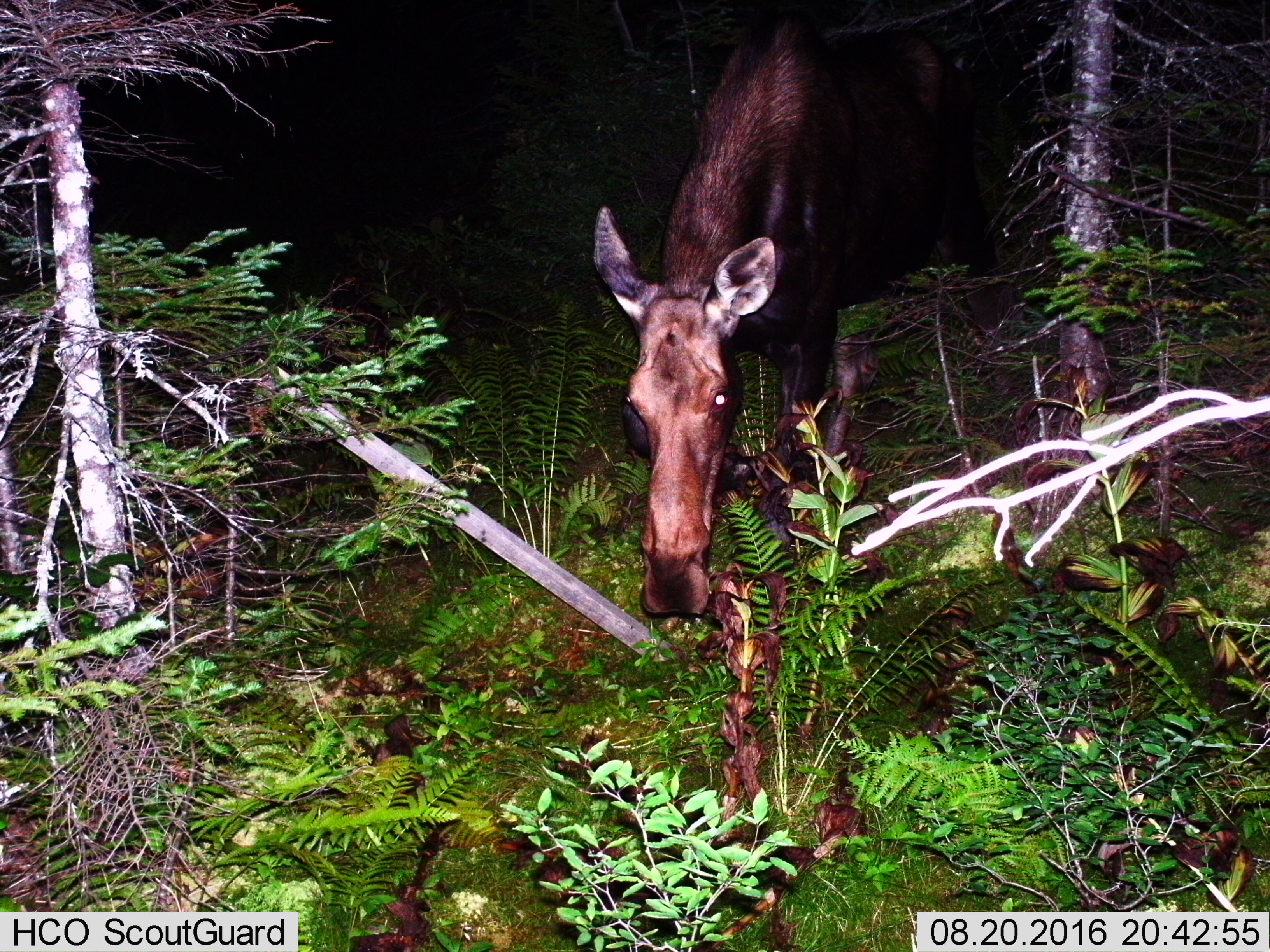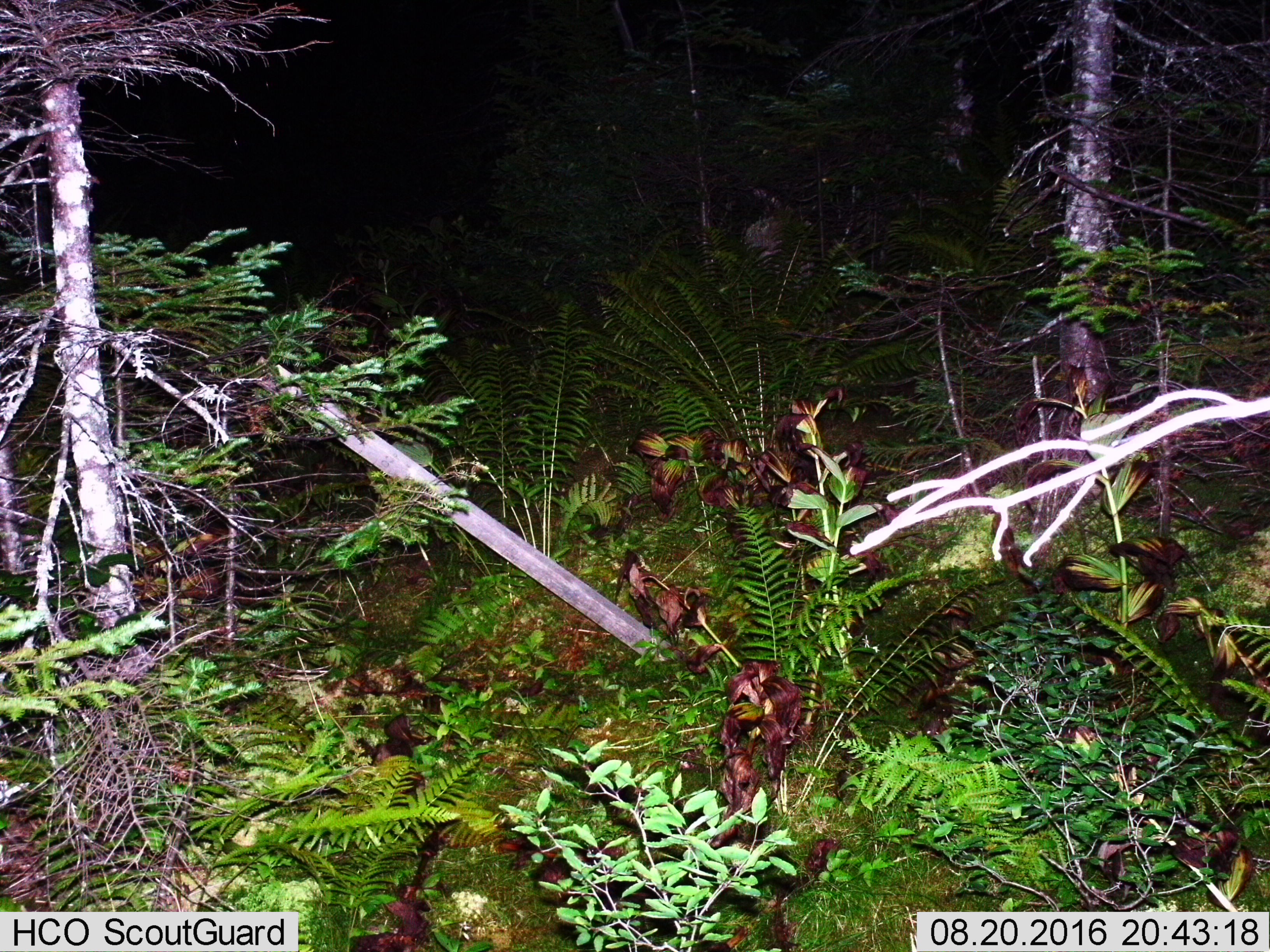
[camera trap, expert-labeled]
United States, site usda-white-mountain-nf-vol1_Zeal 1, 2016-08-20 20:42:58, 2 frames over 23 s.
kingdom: Animalia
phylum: Chordata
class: Mammalia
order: Artiodactyla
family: Cervidae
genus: Alces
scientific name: Alces alces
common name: moose